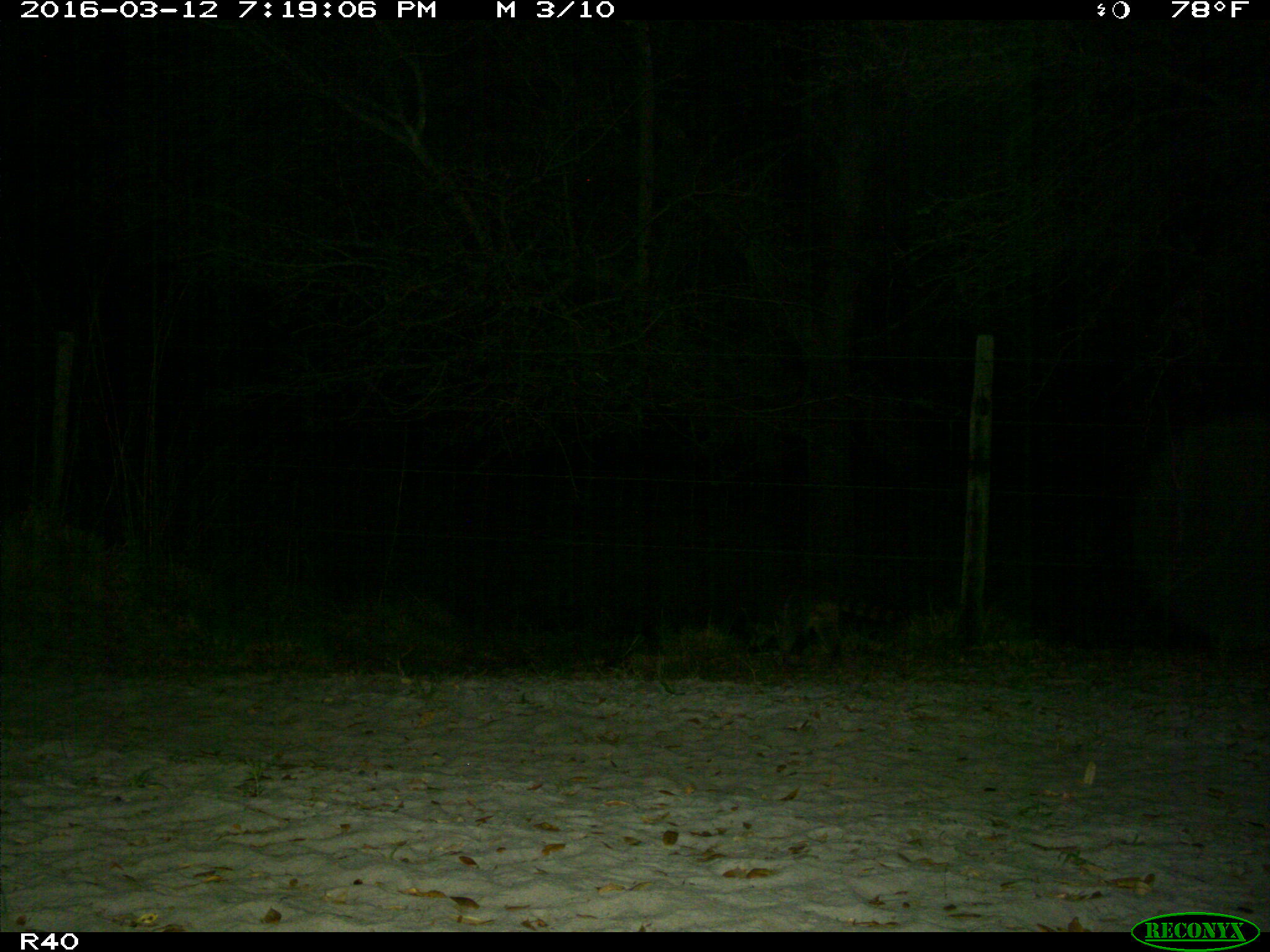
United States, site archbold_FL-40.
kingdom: Animalia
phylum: Chordata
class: Mammalia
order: Carnivora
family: Procyonidae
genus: Procyon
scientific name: Procyon lotor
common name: common raccoon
Procyon lotor (common raccoon).